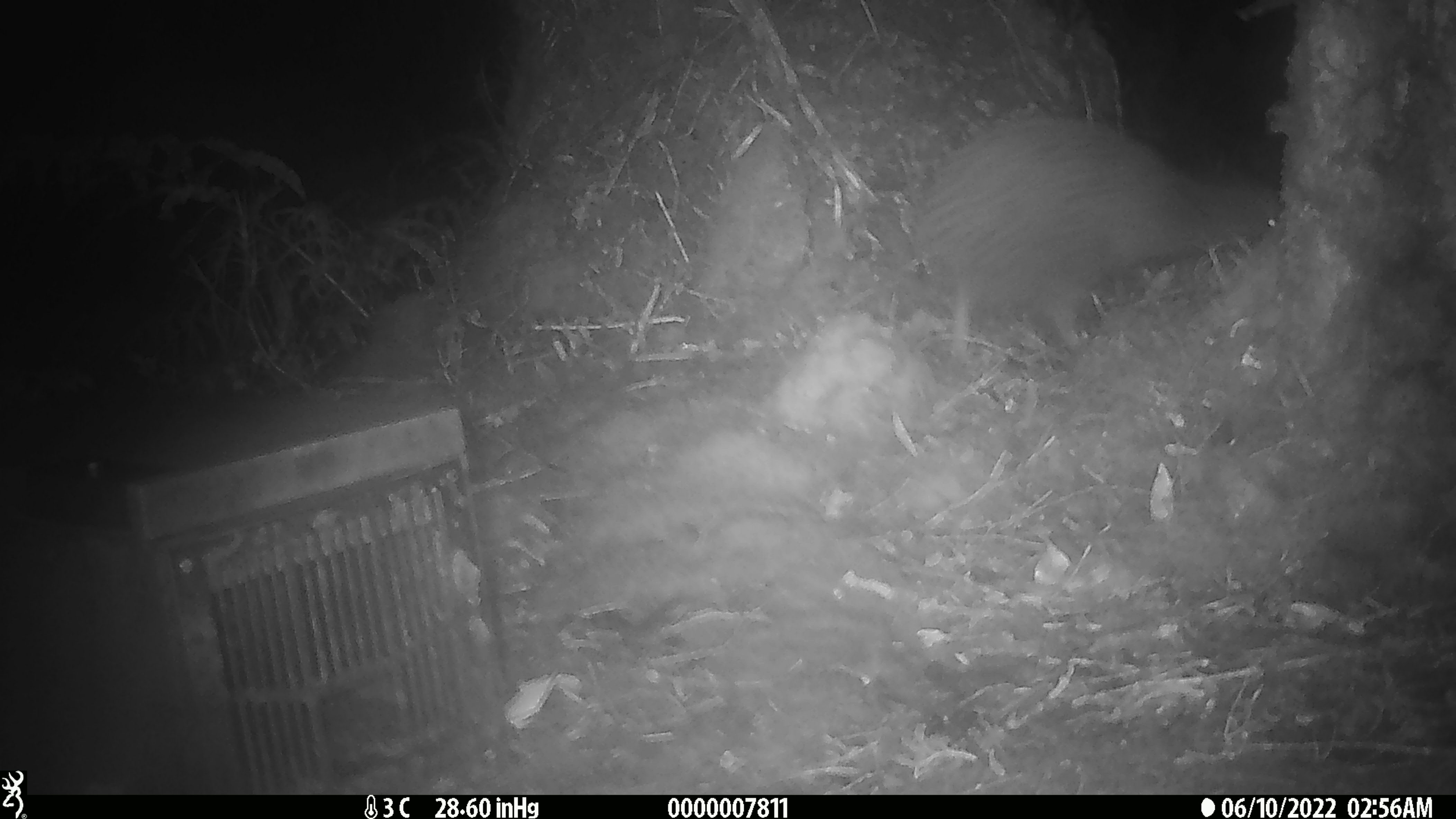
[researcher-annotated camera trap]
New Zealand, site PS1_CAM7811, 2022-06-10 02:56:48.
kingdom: Animalia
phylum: Chordata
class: Aves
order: Apterygiformes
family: Apterygidae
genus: Apteryx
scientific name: Apteryx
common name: kiwi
Kiwi (Apteryx).